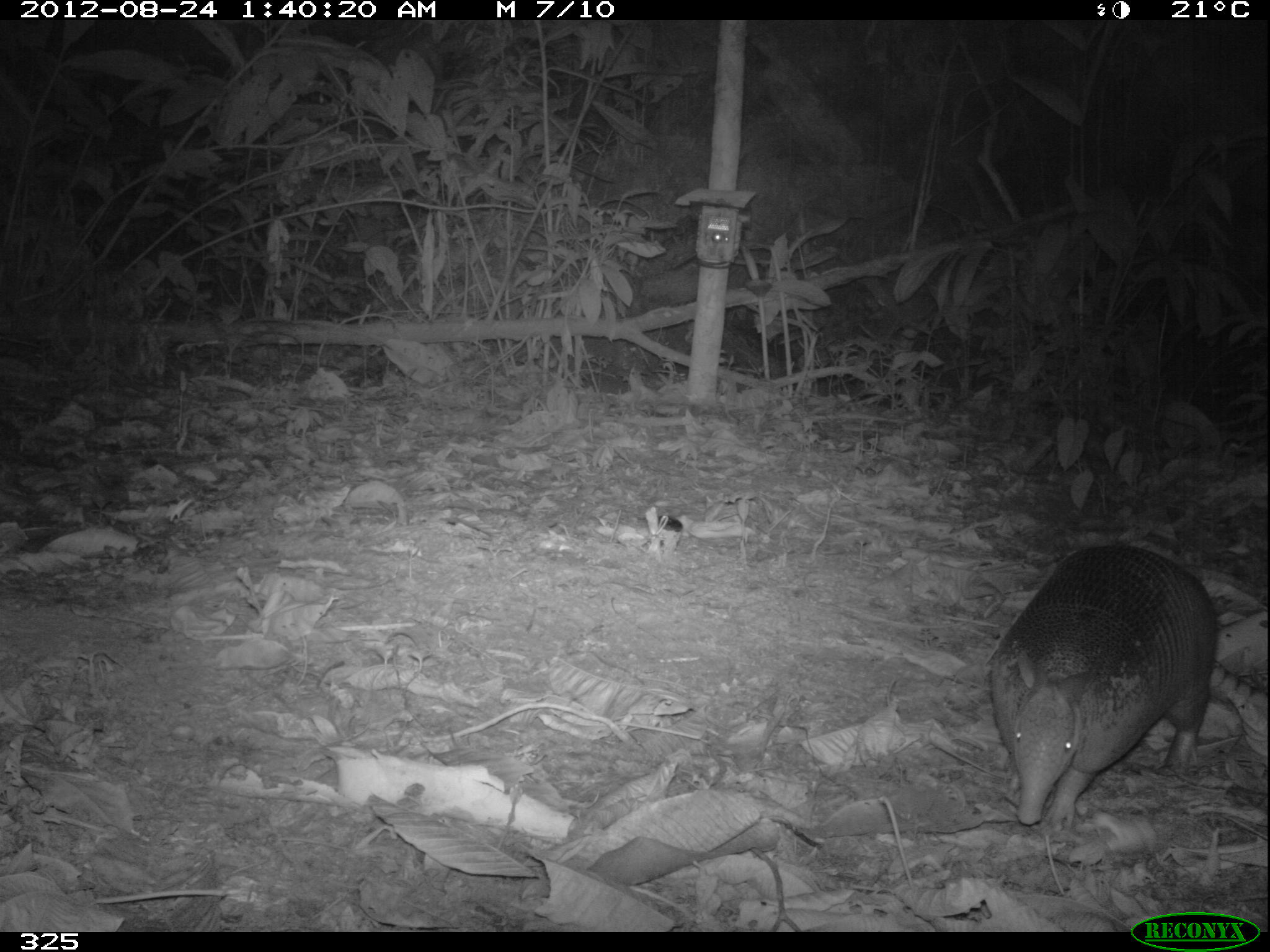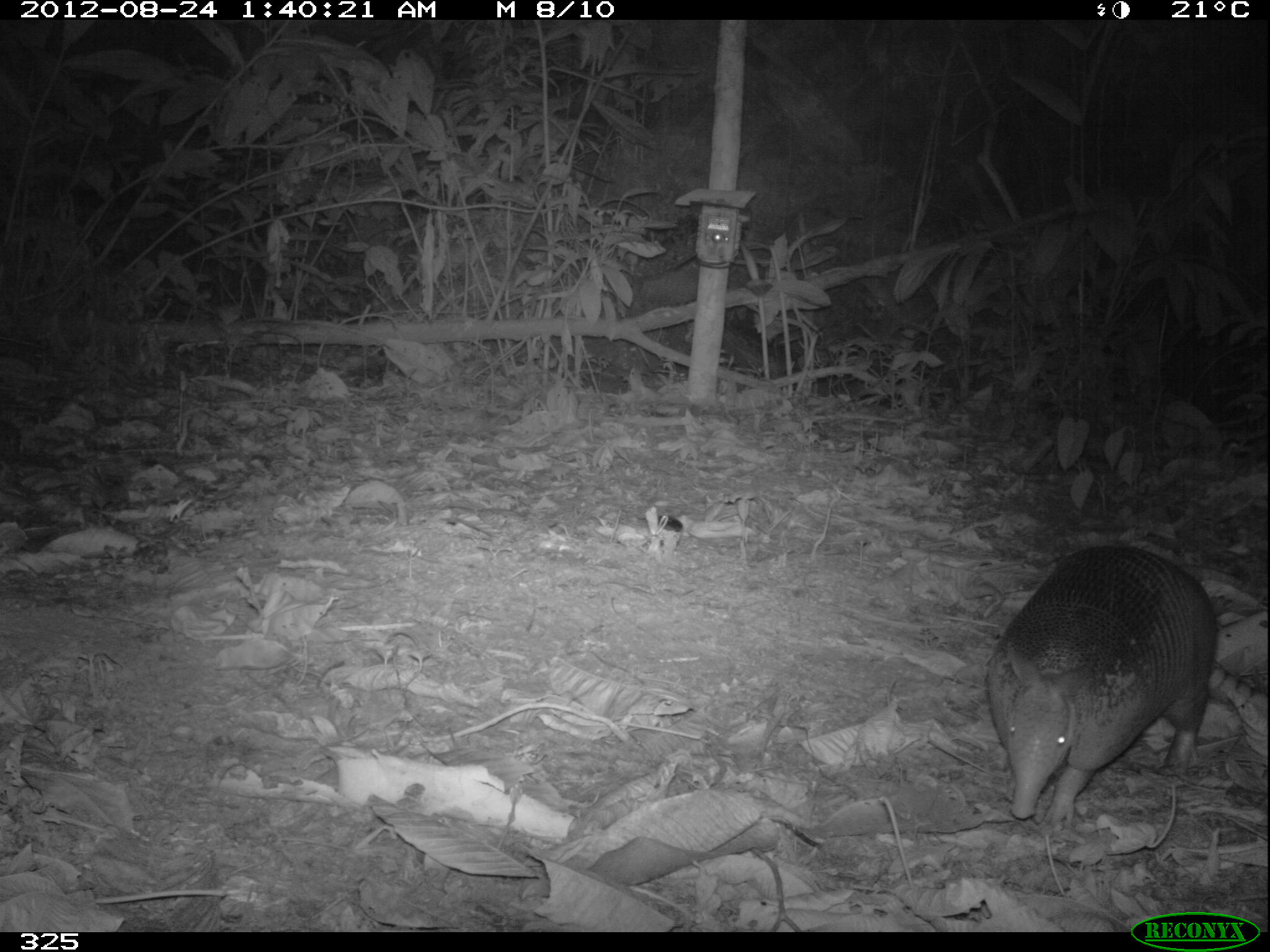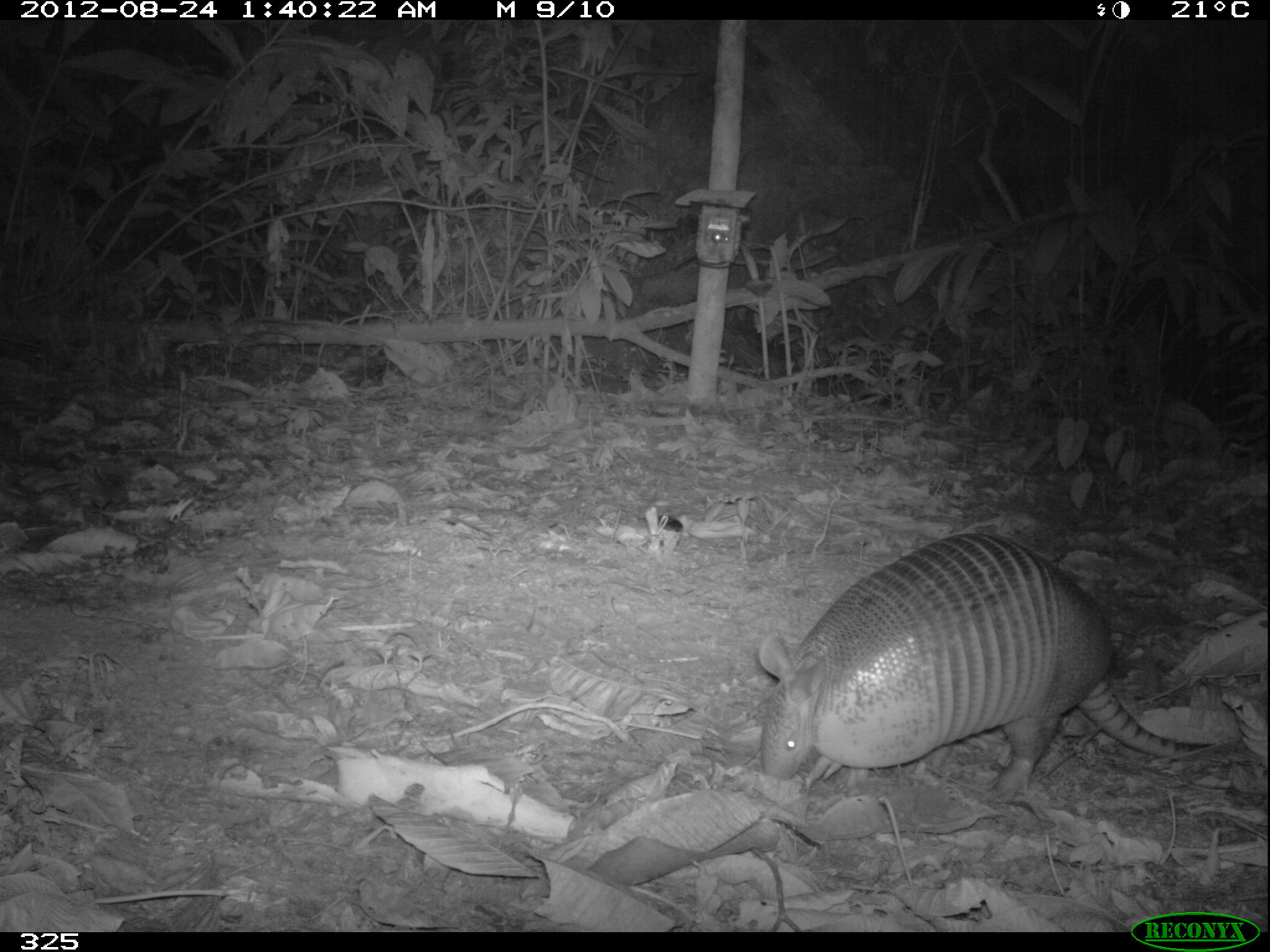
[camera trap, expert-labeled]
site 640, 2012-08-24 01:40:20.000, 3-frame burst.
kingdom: Animalia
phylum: Chordata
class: Mammalia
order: Cingulata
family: Dasypodidae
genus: Dasypus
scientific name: Dasypus novemcinctus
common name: nine-banded armadillo